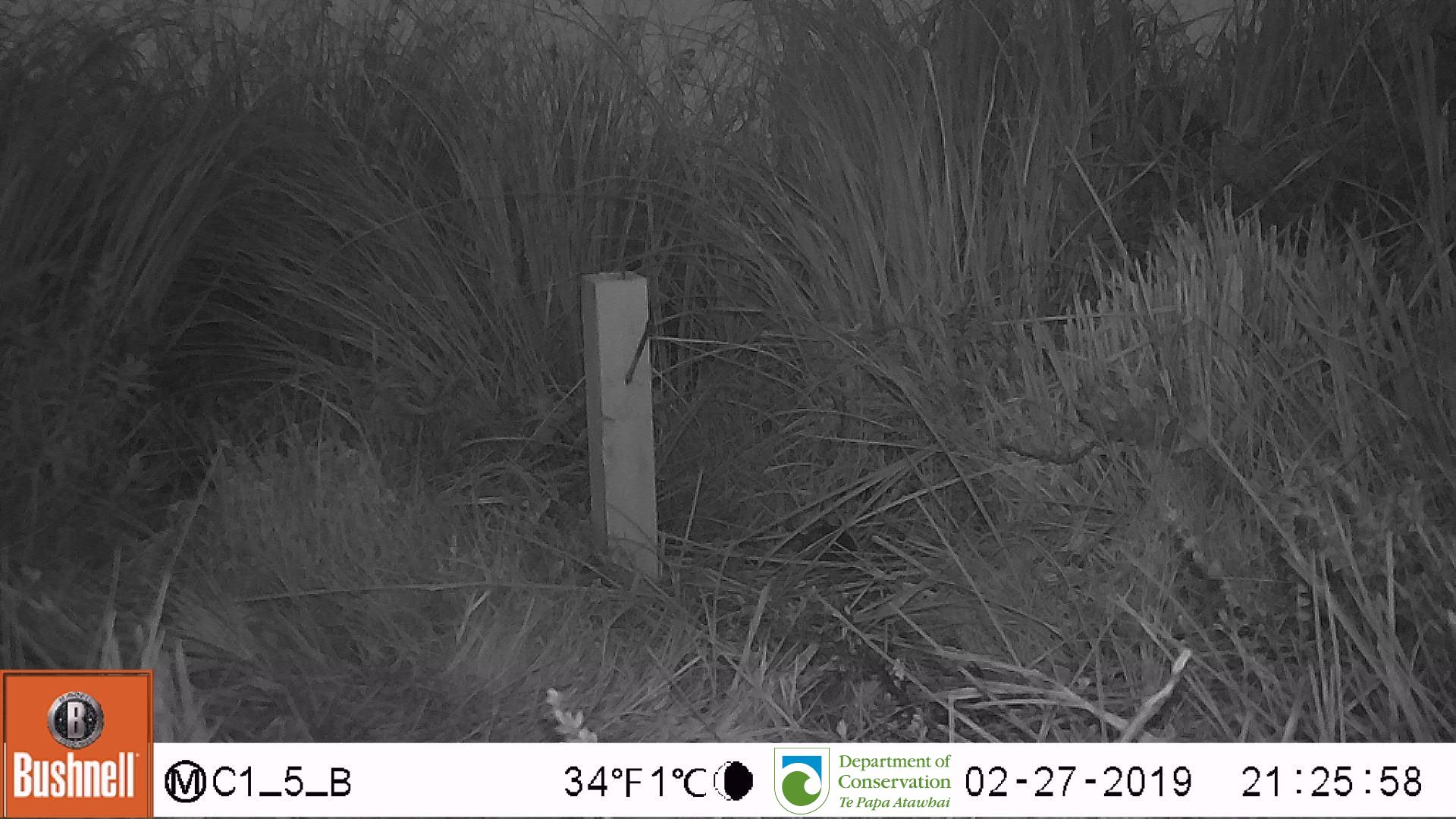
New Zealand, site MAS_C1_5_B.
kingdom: Animalia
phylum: Chordata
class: Mammalia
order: Rodentia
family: Muridae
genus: Mus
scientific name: Mus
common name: mouse